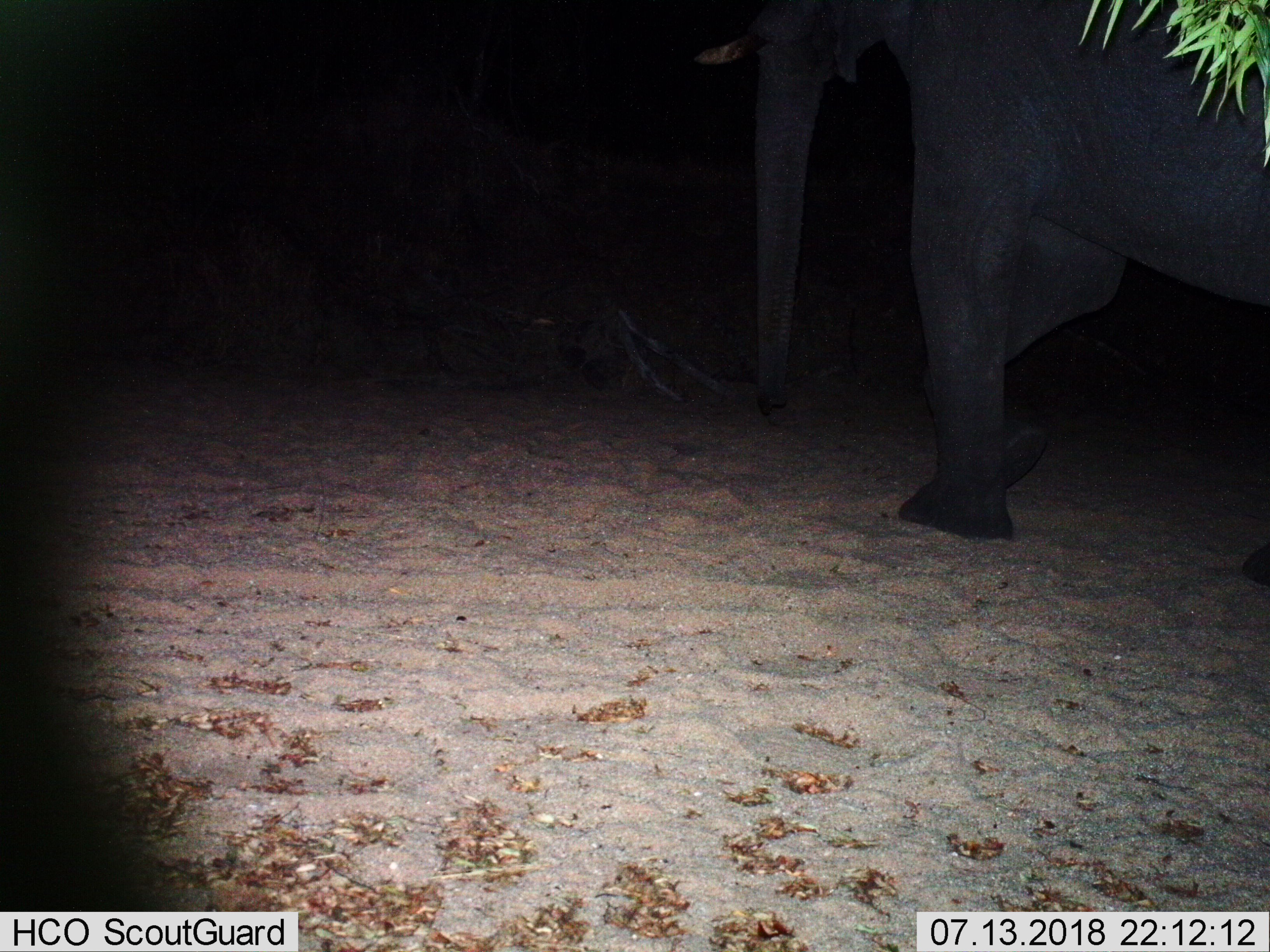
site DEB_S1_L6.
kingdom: Animalia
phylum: Chordata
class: Mammalia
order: Proboscidea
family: Elephantidae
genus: Loxodonta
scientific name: Loxodonta africana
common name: african bush elephant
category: elephant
Elephant (african bush elephant) (Loxodonta africana), count 1. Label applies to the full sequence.